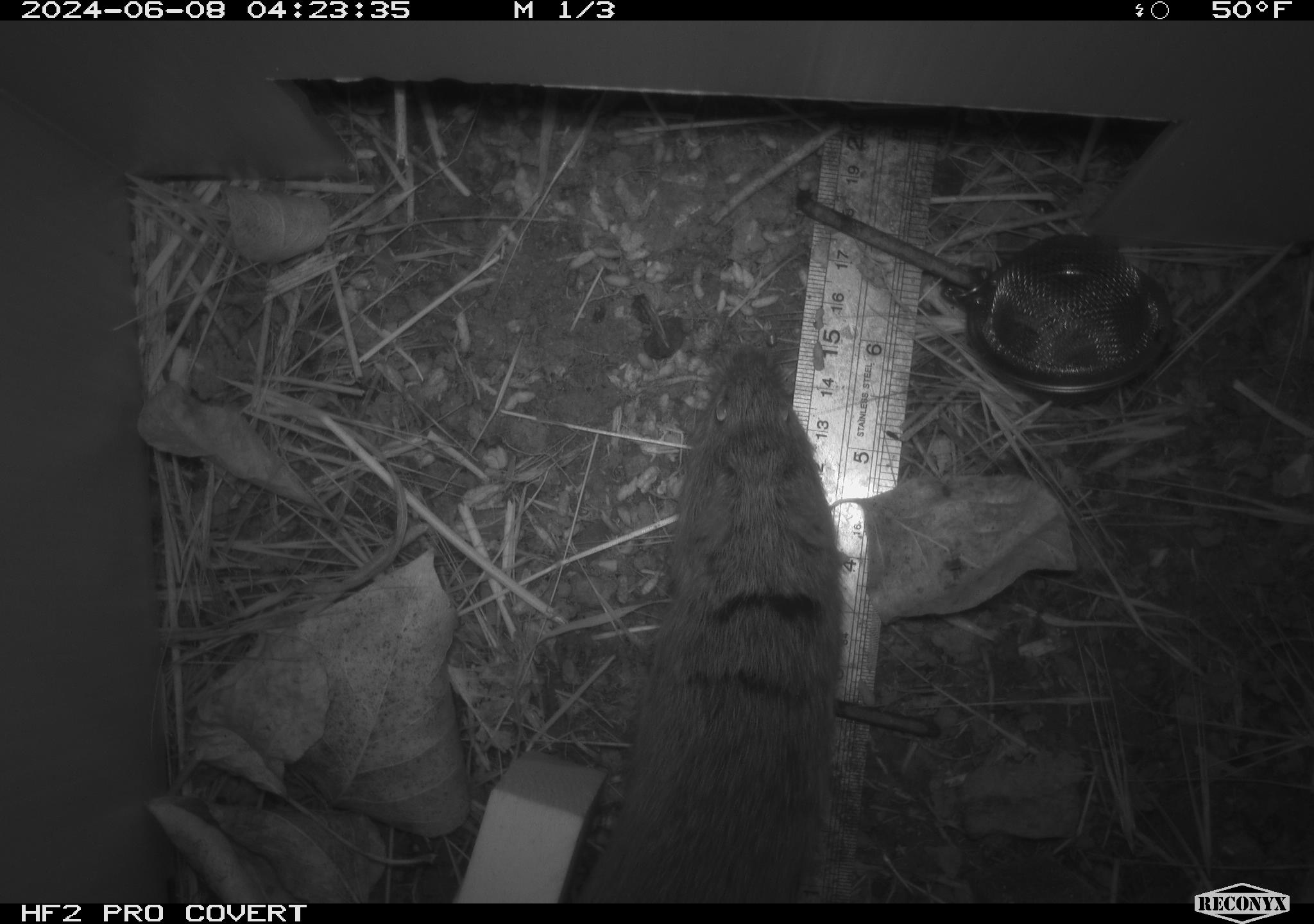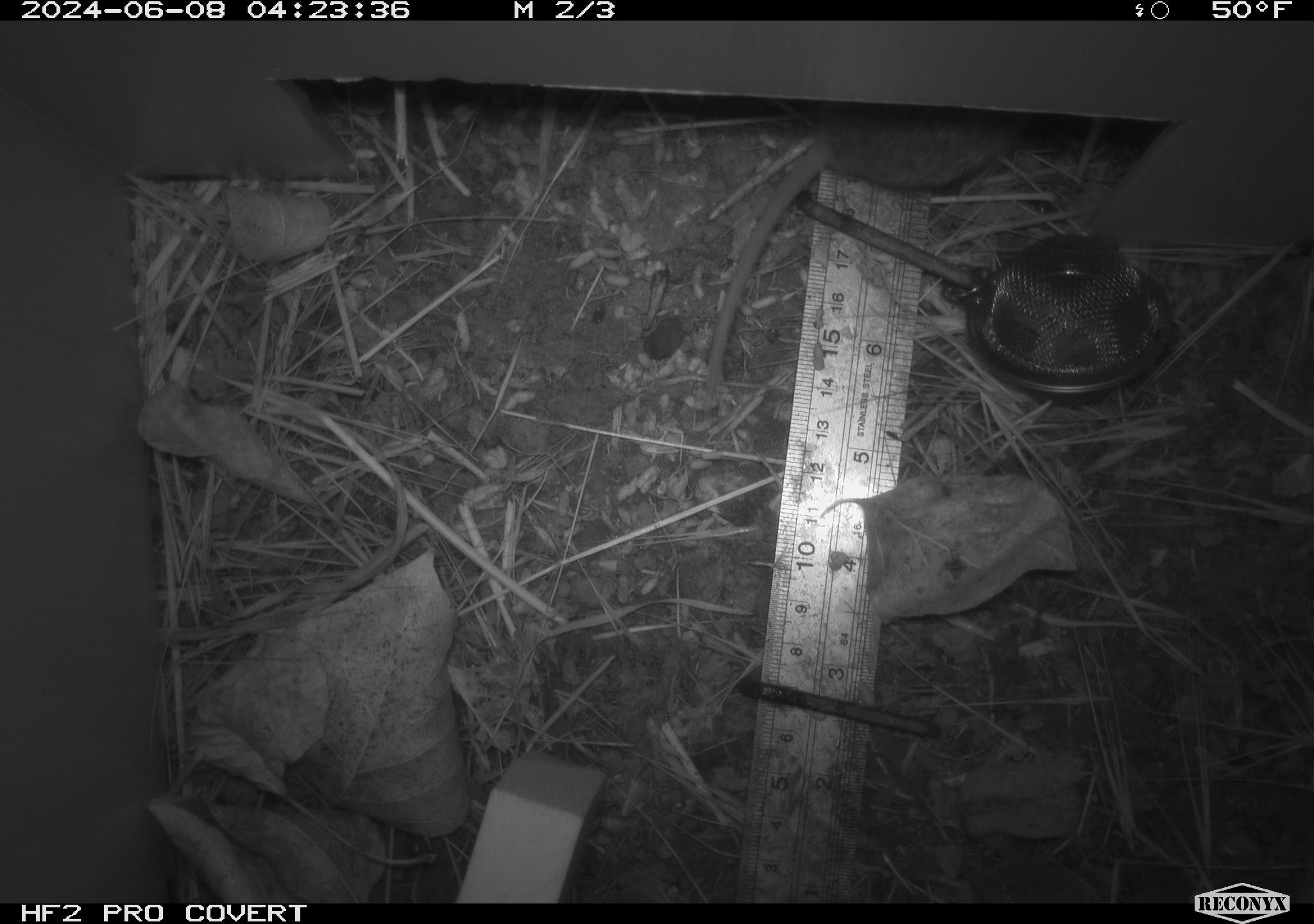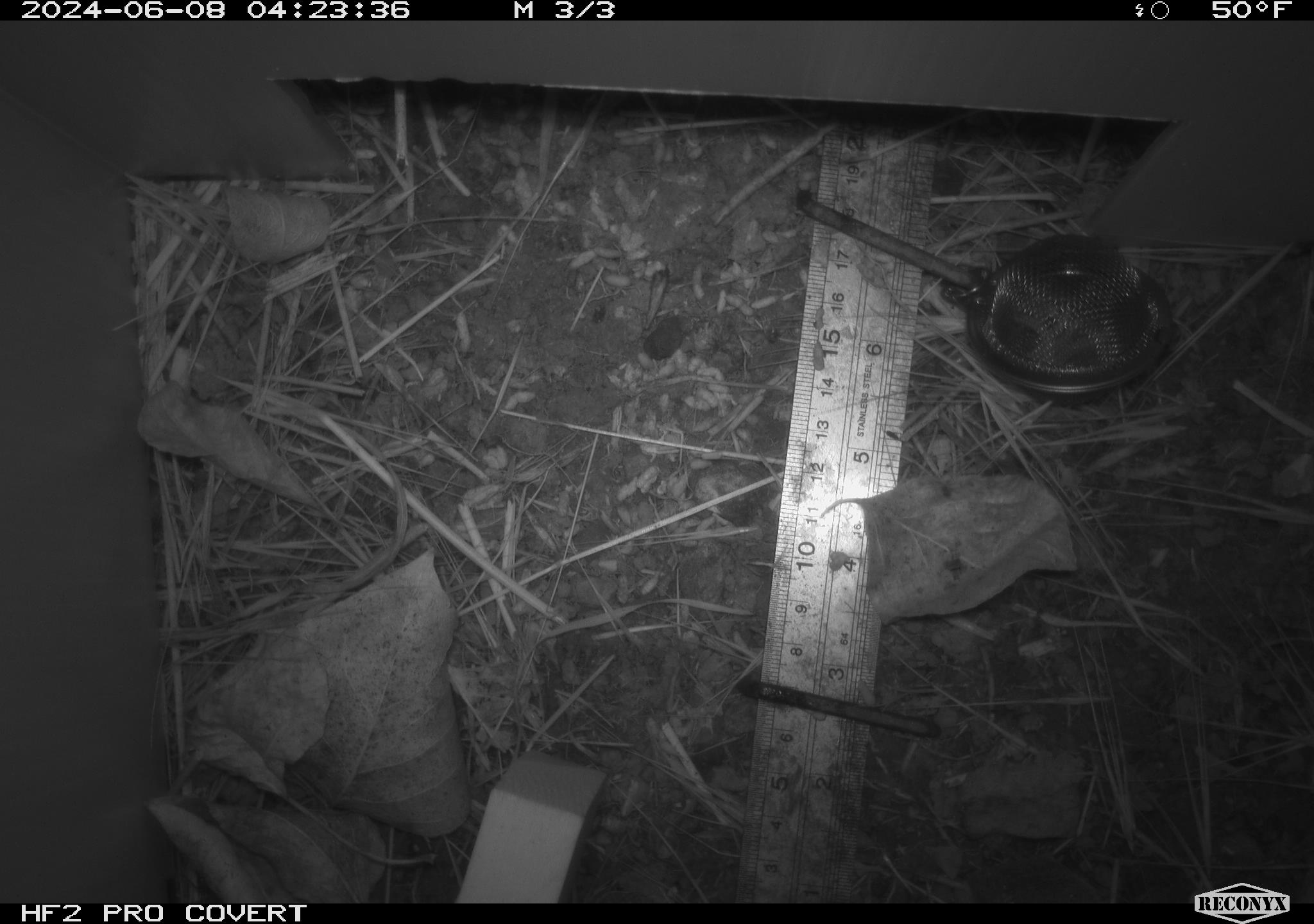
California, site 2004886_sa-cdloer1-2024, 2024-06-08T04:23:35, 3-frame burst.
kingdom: Animalia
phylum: Chordata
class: Mammalia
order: Rodentia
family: Cricetidae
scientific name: Arvicolinae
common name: voles, lemmings, and muskrats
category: arvicolinae subfamily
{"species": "arvicolinae subfamily (voles, lemmings, and muskrats) (Arvicolinae)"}